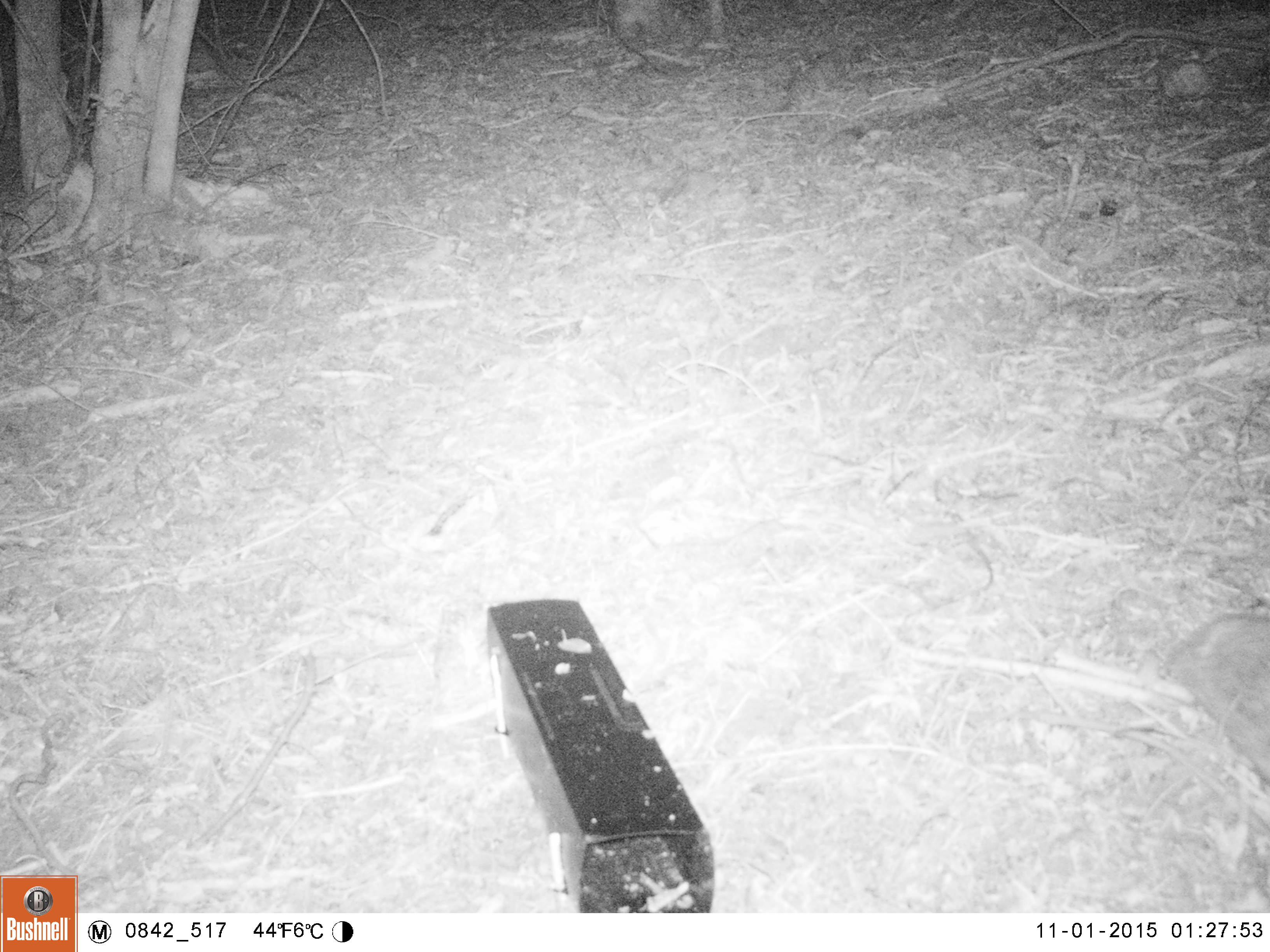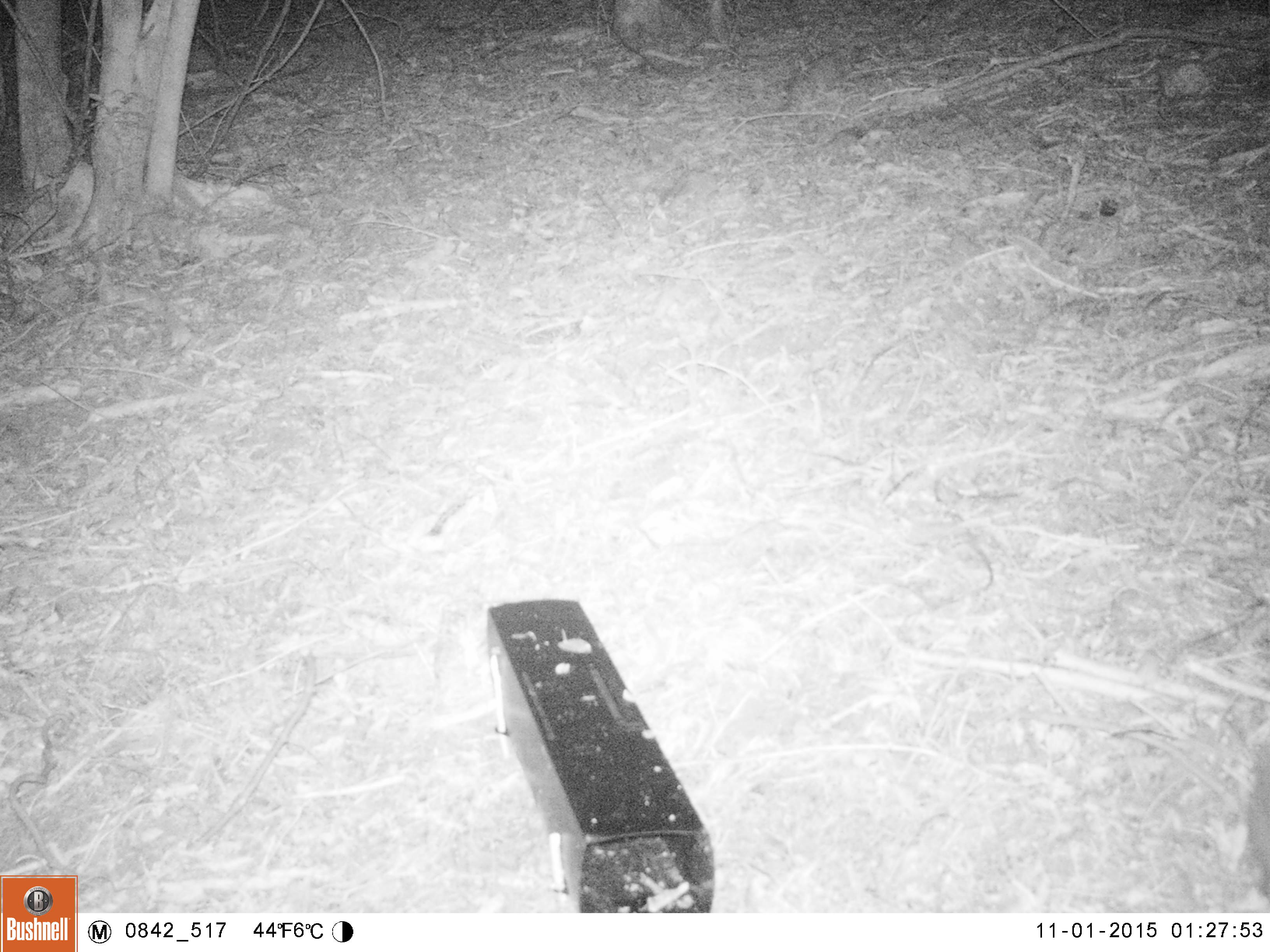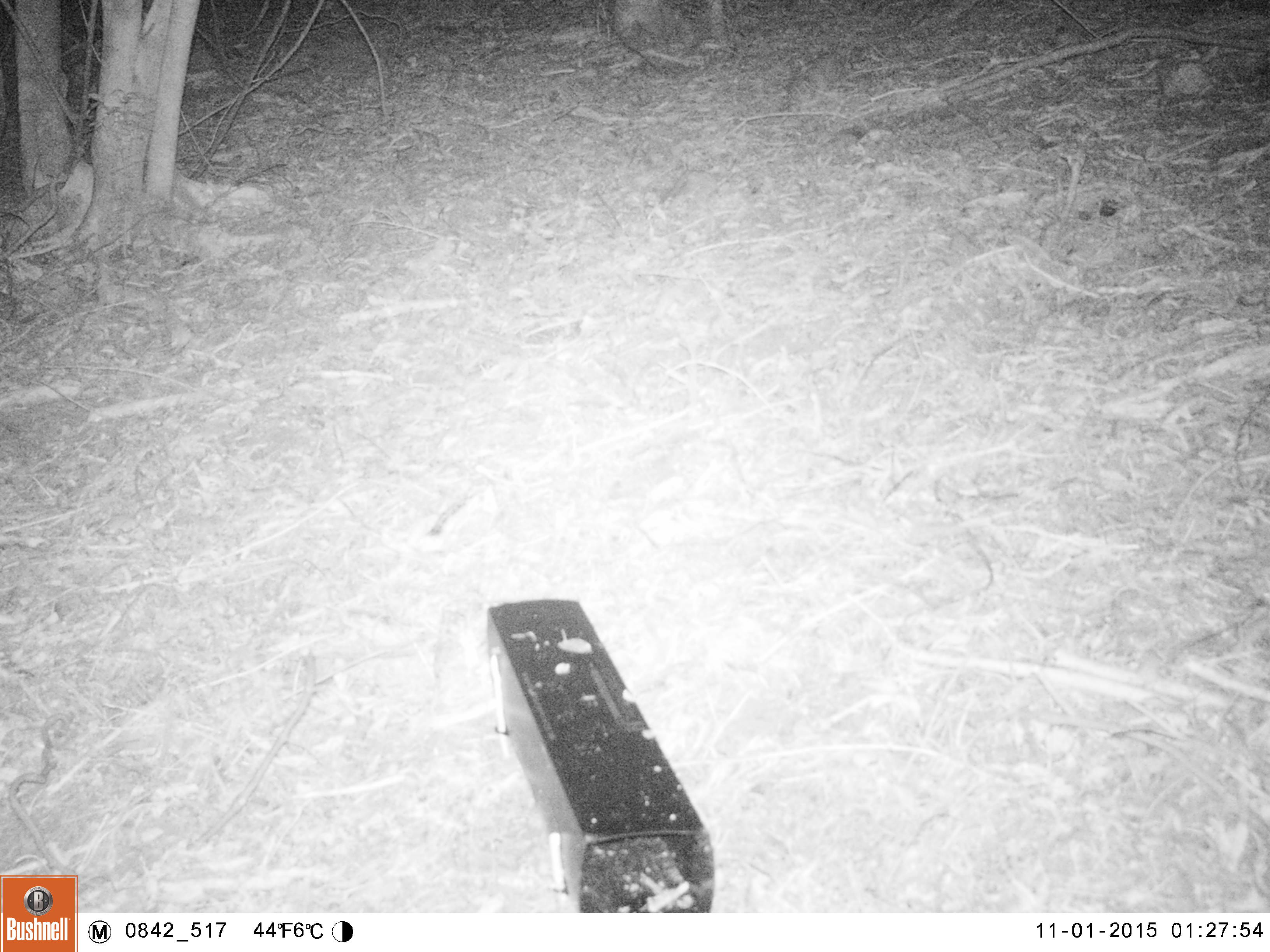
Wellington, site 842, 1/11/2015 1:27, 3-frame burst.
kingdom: Animalia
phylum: Chordata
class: Mammalia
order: Lagomorpha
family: Leporidae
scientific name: Leporidae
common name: rabbit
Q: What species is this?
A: Rabbit (Leporidae).